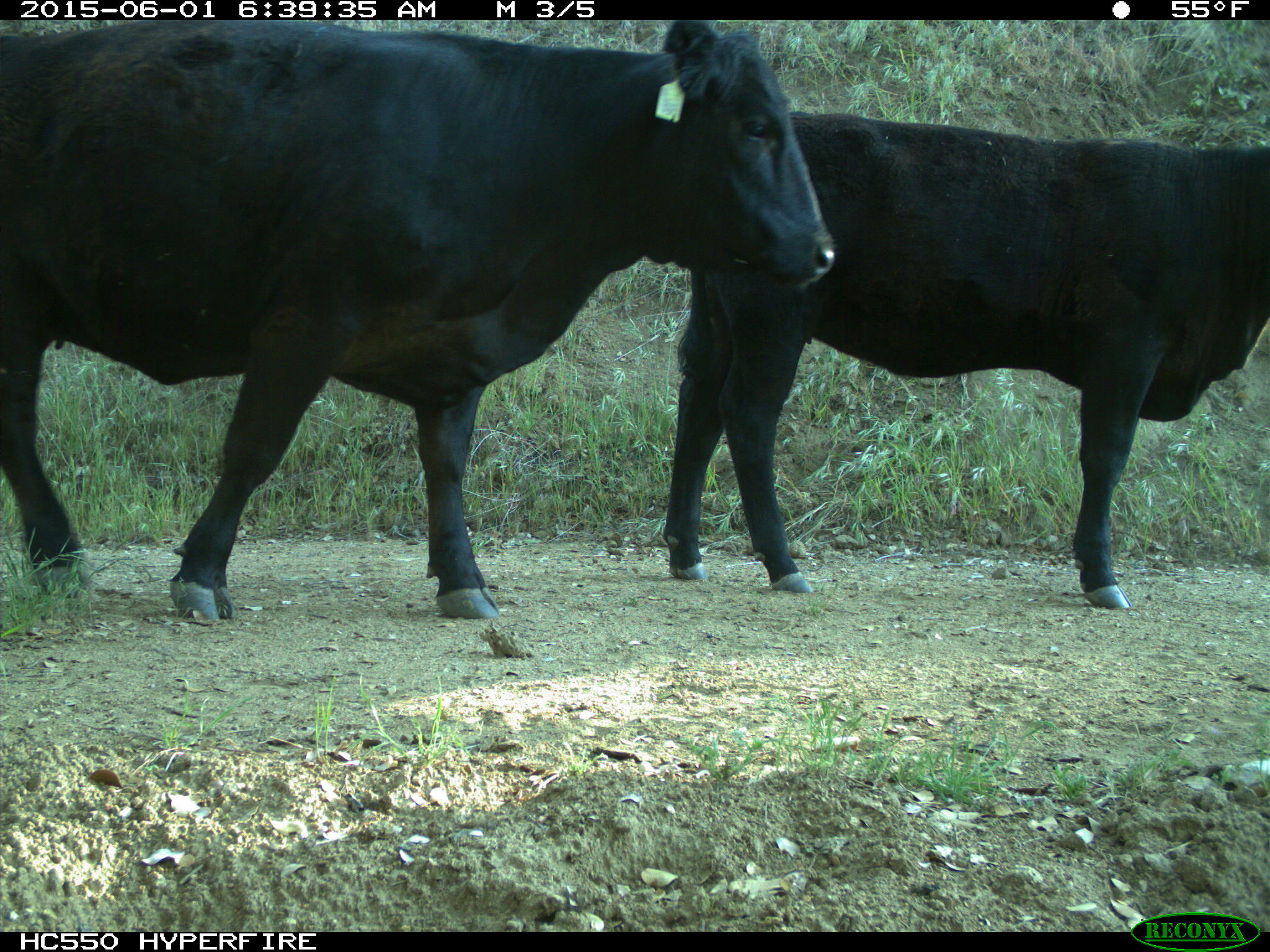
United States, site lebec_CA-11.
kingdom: Animalia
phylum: Chordata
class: Mammalia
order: Artiodactyla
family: Bovidae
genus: Bos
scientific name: Bos taurus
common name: domestic cow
Bos taurus (domestic cow).